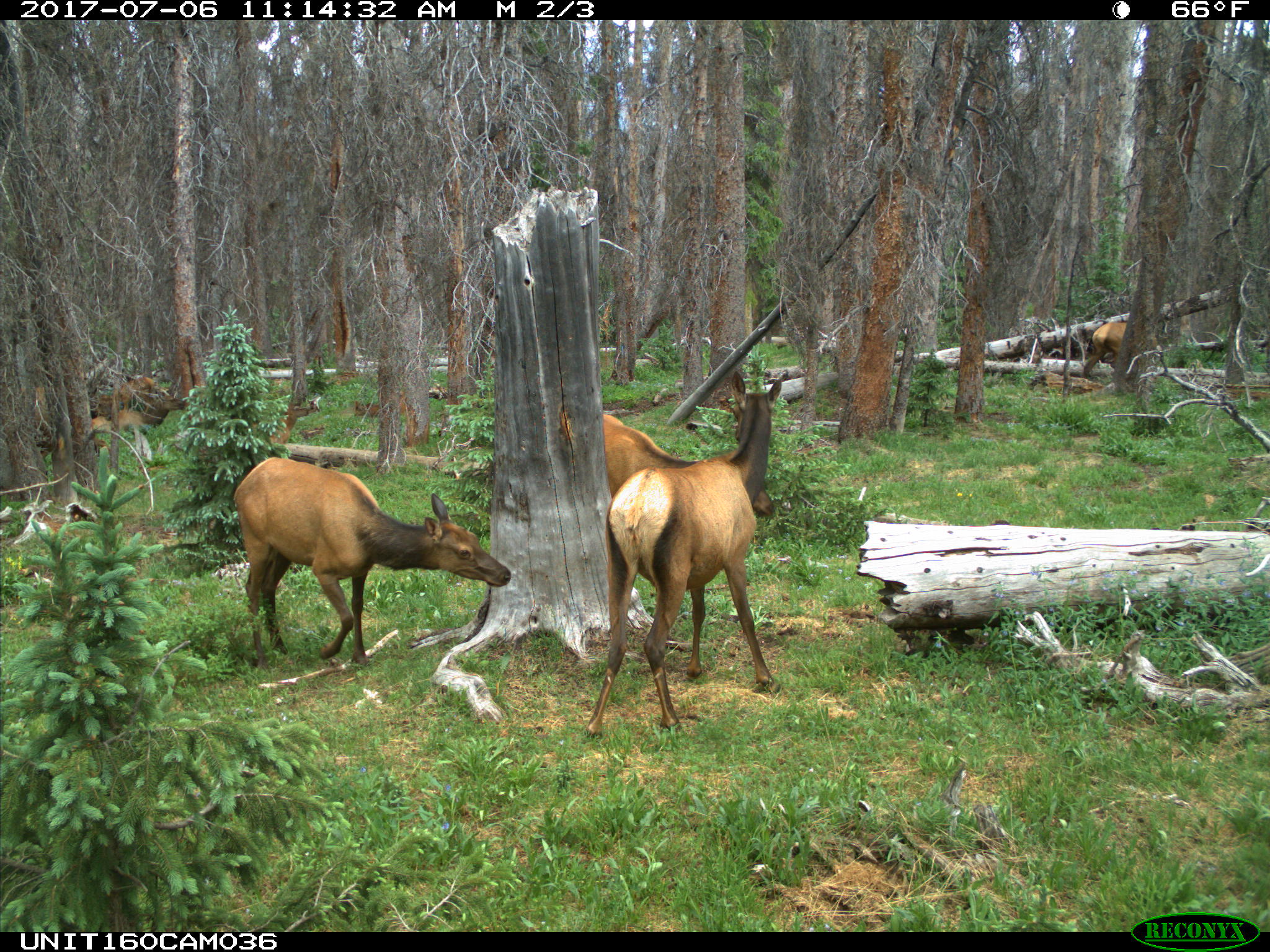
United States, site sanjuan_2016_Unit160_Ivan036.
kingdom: Animalia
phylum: Chordata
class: Mammalia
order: Artiodactyla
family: Cervidae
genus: Cervus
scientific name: Cervus elaphus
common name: red deer